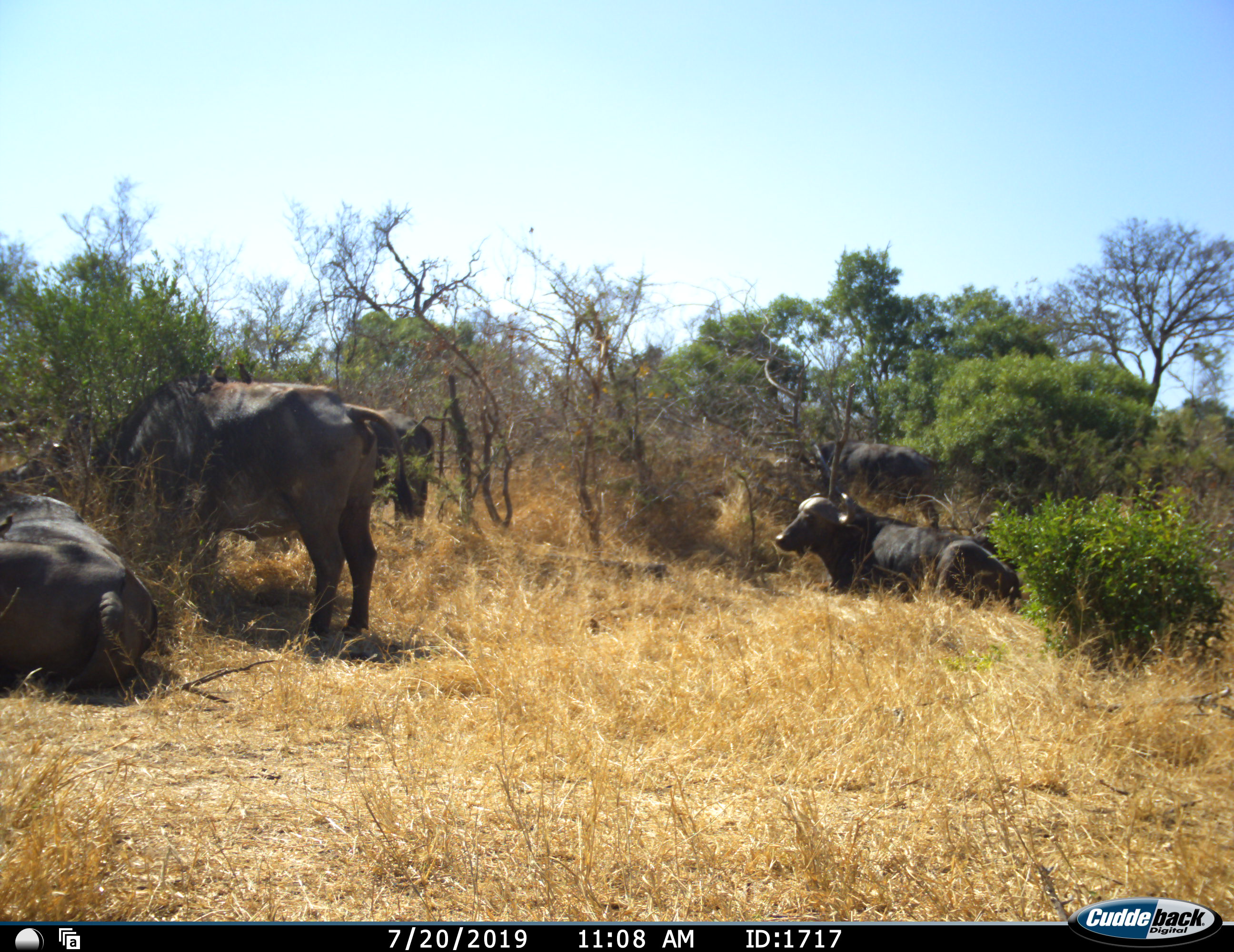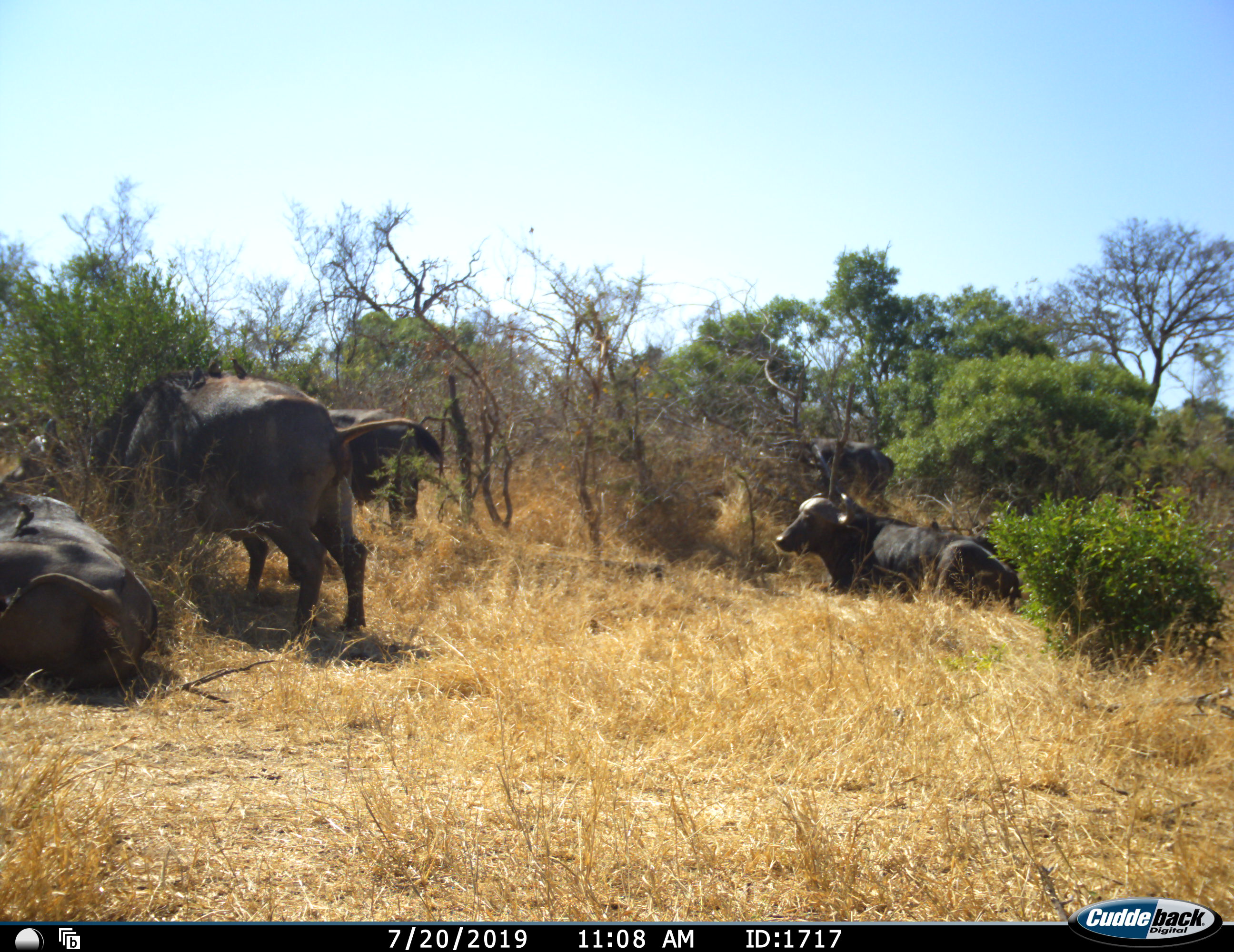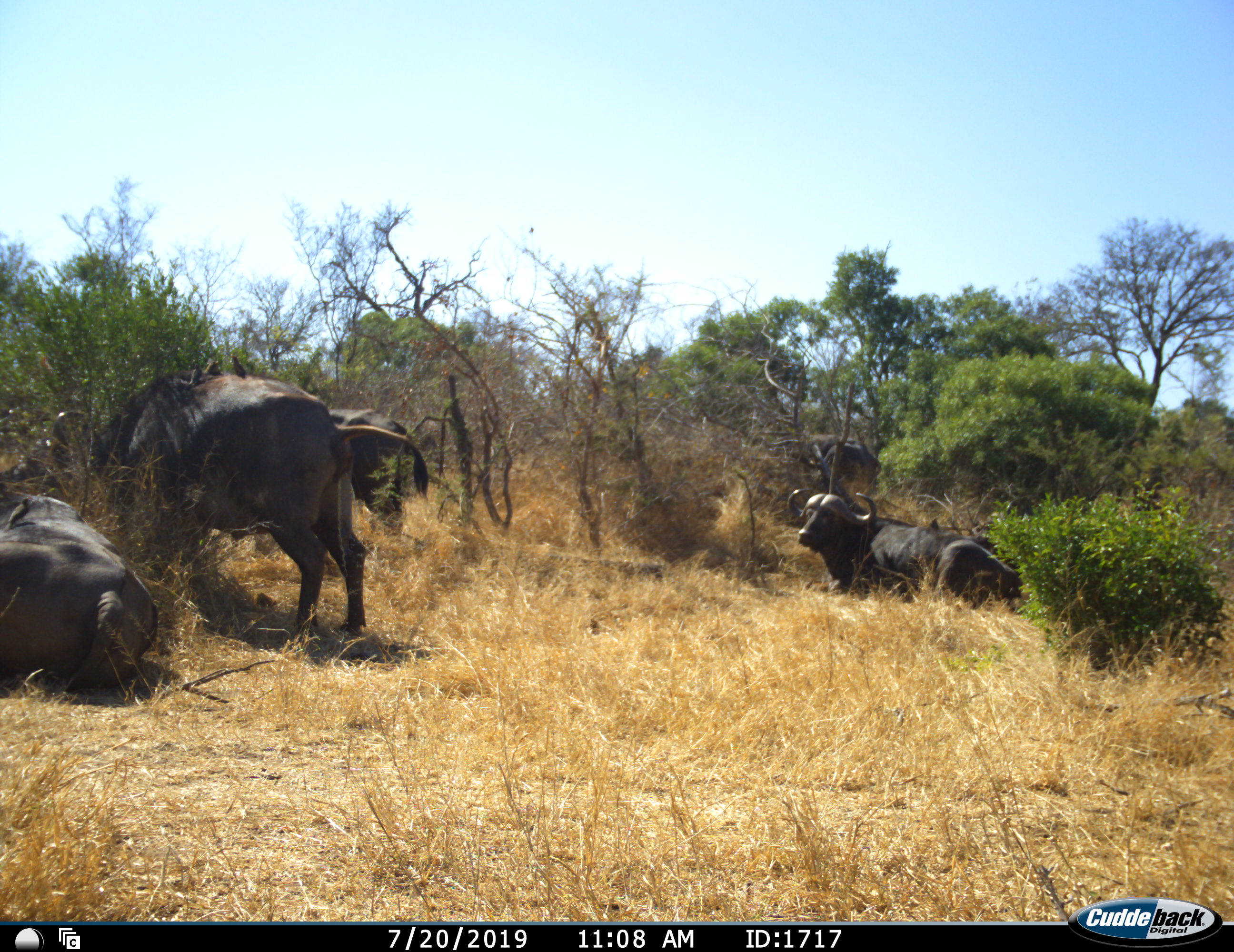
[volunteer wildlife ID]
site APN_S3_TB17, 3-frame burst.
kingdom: Animalia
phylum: Chordata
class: Mammalia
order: Artiodactyla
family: Bovidae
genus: Syncerus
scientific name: Syncerus caffer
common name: african buffalo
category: buffalo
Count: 5.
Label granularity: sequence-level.